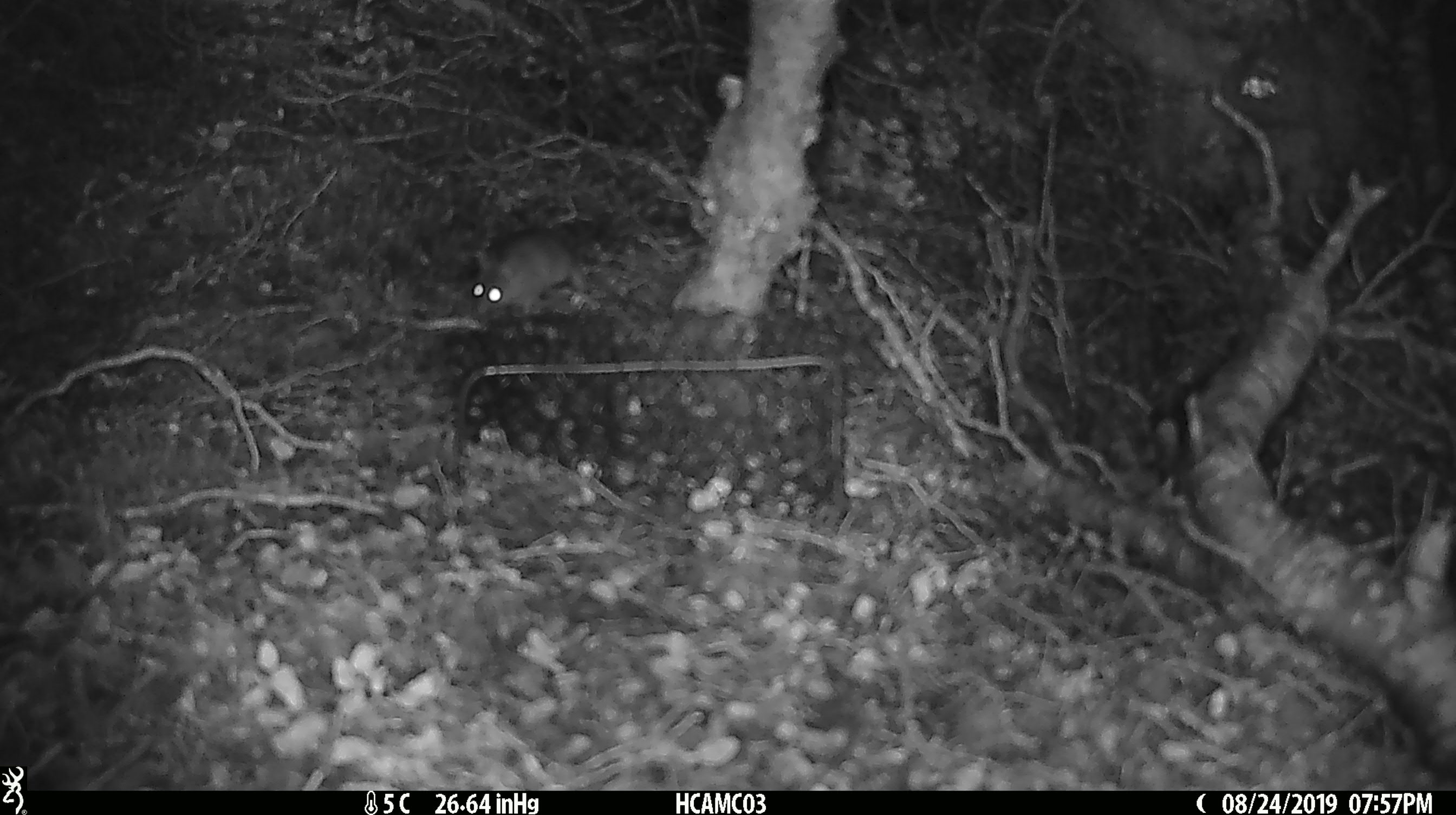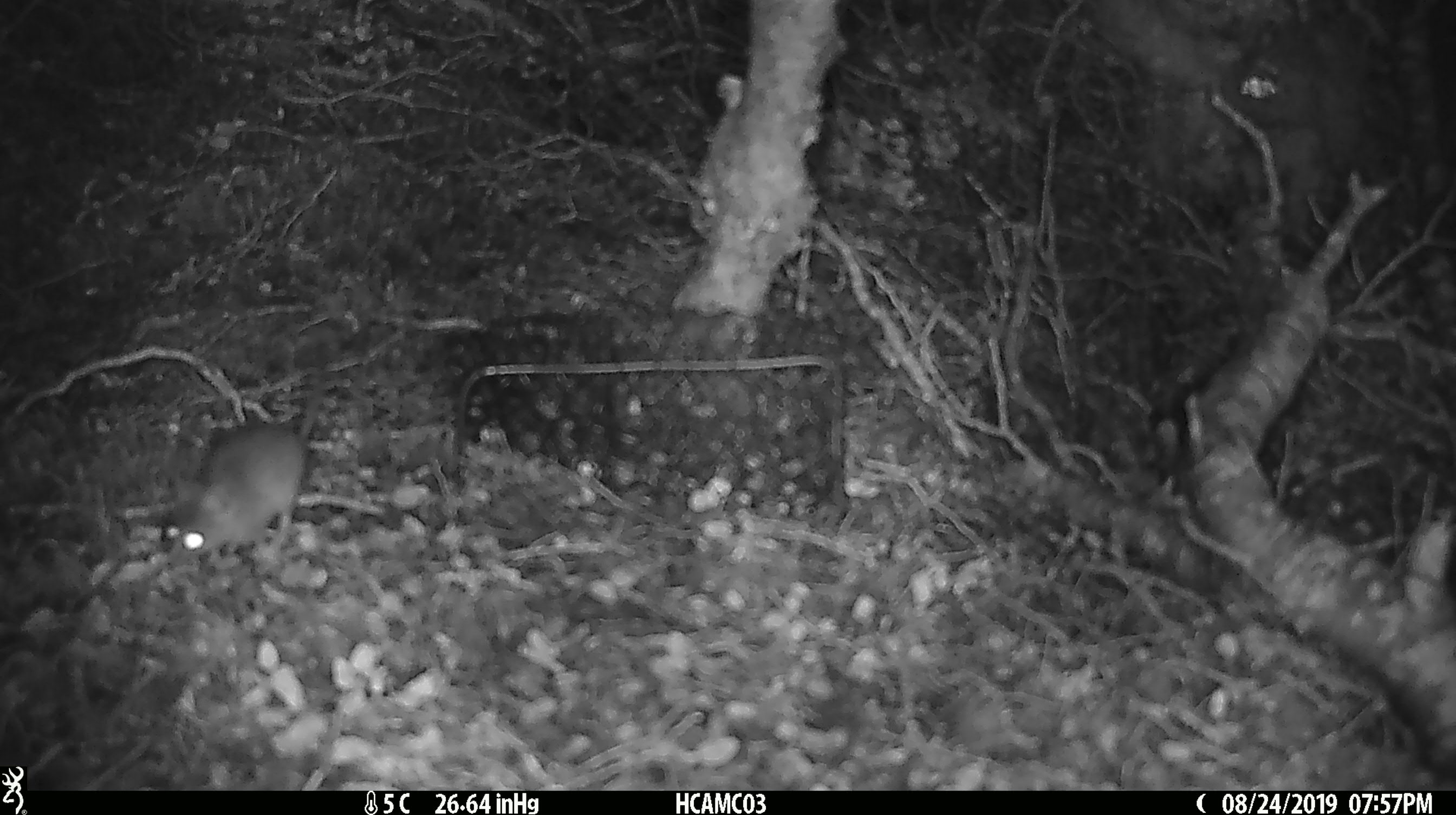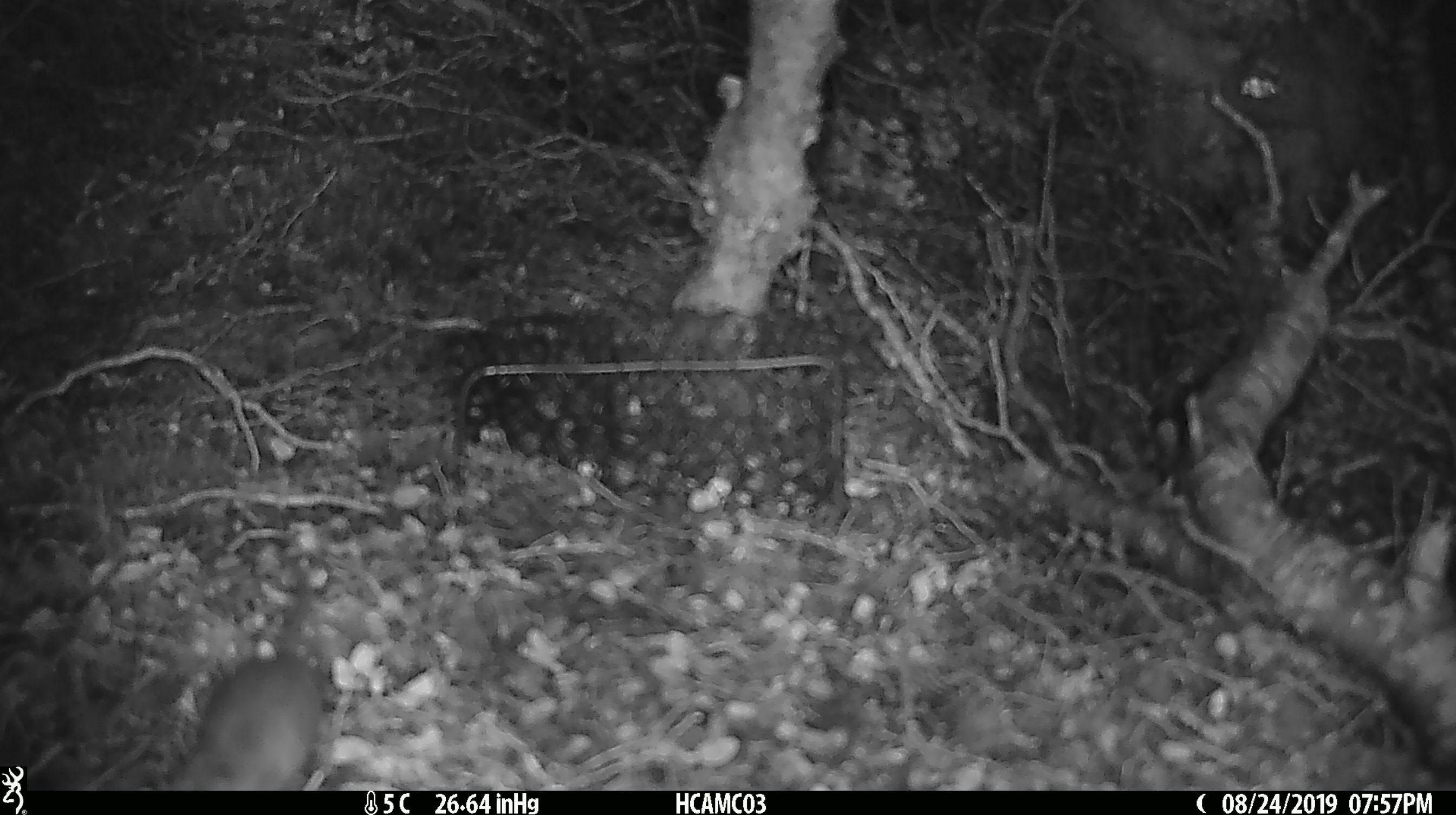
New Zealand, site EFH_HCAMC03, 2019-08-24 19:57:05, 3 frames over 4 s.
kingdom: Animalia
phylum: Chordata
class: Mammalia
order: Rodentia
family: Muridae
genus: Mus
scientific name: Mus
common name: mouse